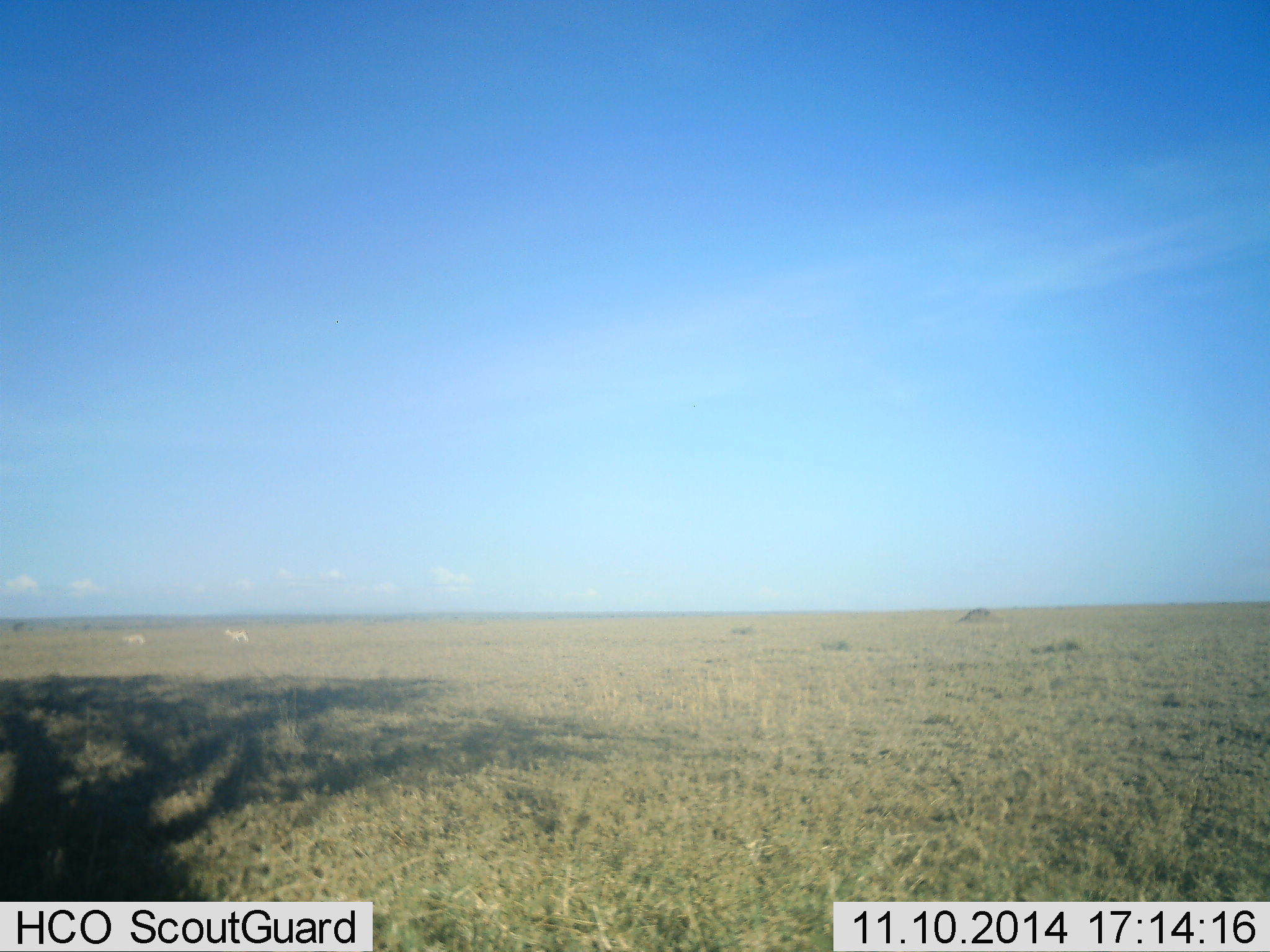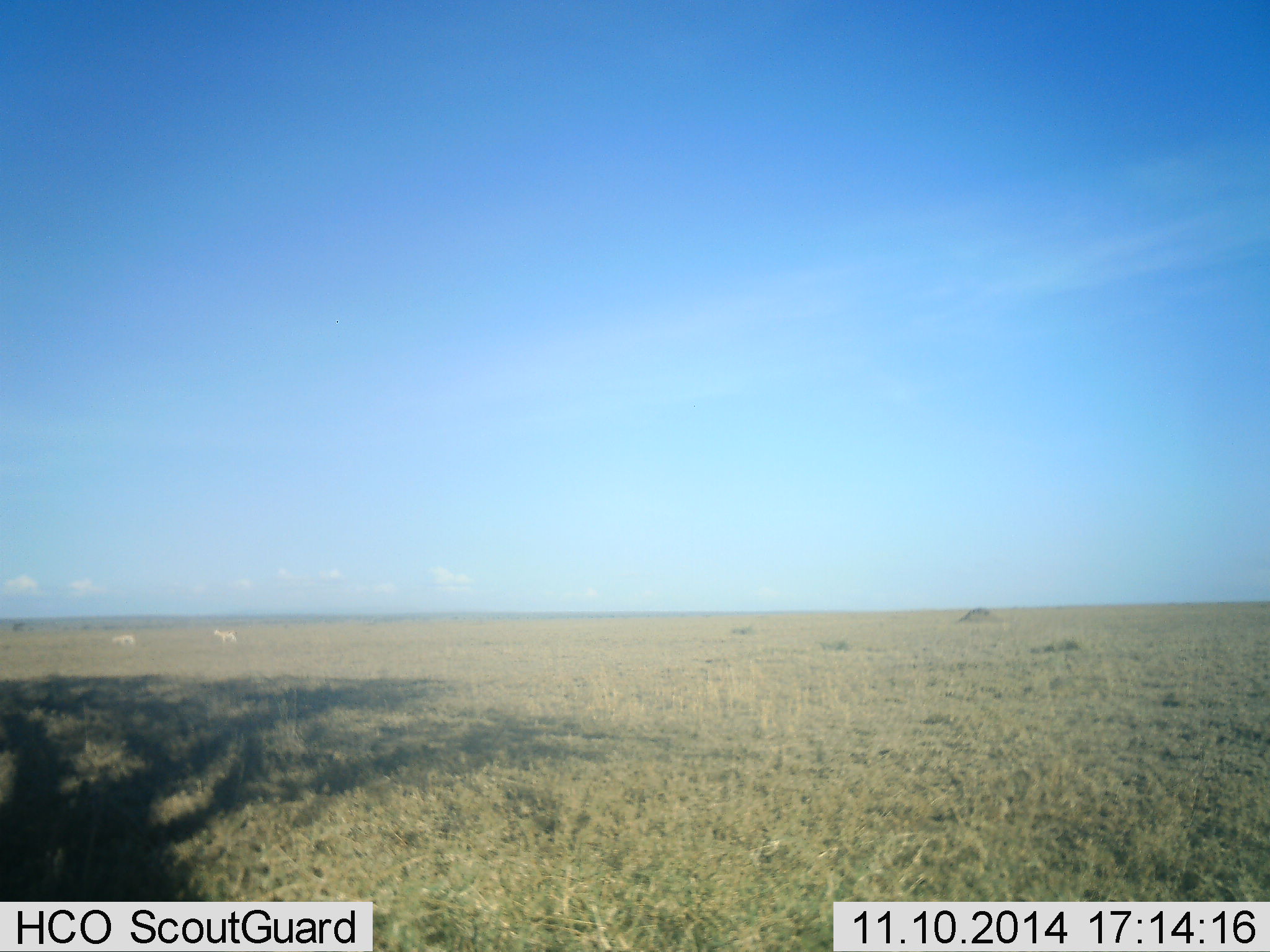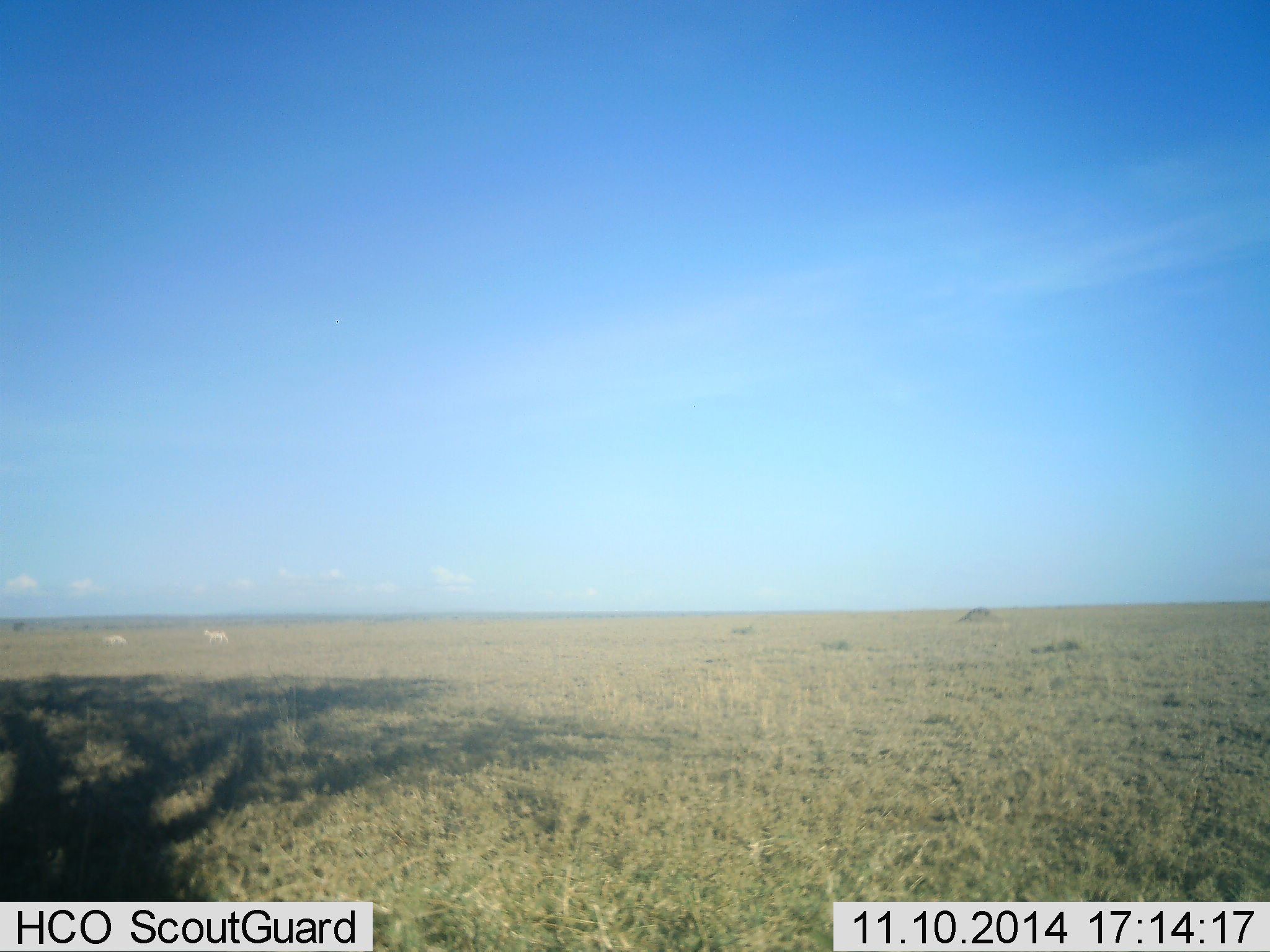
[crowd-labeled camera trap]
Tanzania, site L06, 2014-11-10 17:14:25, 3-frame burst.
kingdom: Animalia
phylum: Chordata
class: Mammalia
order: Artiodactyla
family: Bovidae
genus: Nanger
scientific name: Nanger granti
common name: grant's gazelle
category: gazellegrants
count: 2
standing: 0%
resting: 0%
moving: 100%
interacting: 0%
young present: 0%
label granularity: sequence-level